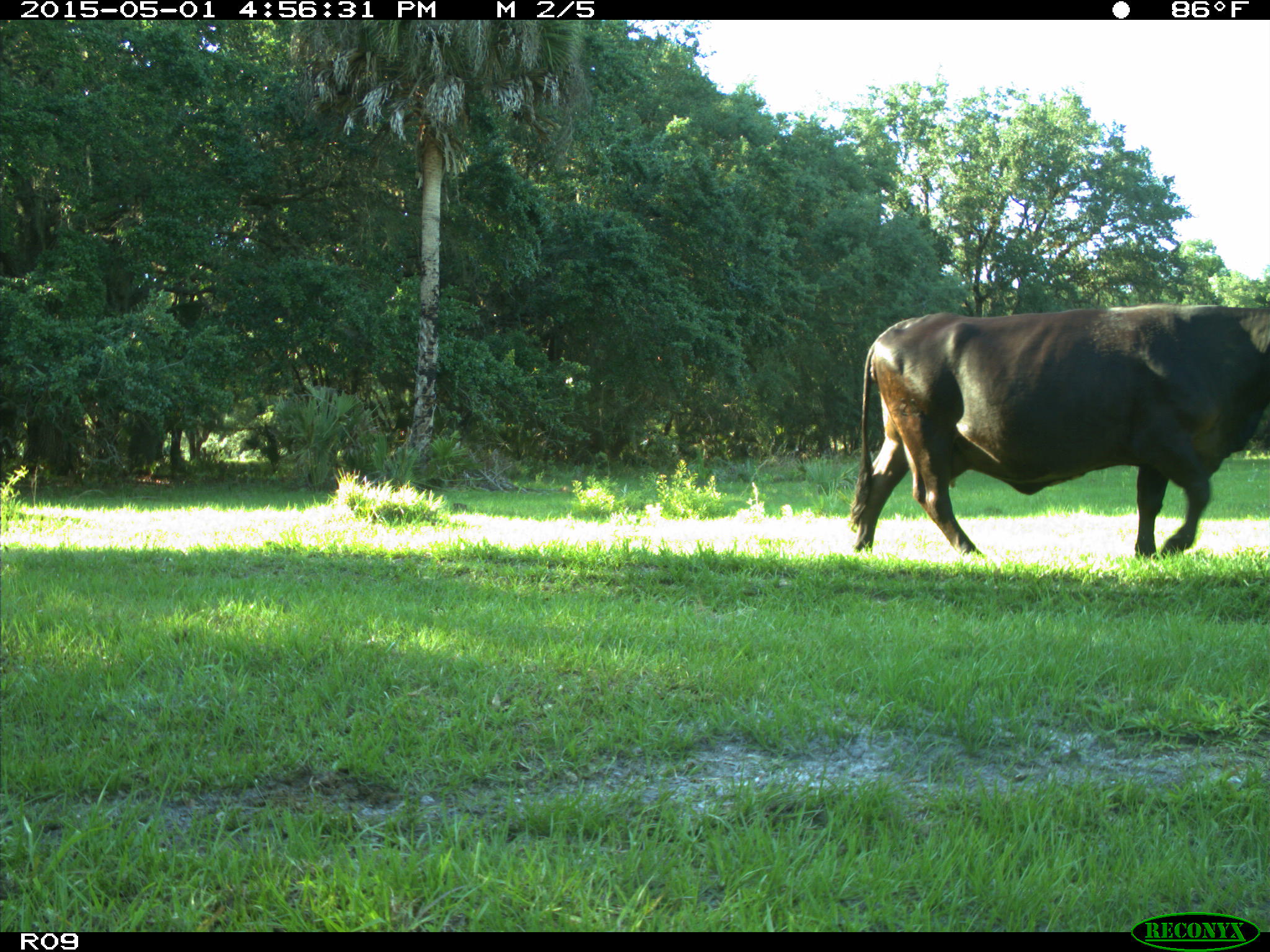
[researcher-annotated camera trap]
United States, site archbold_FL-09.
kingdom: Animalia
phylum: Chordata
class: Mammalia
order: Artiodactyla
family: Bovidae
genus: Bos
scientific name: Bos taurus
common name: domestic cow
Bos taurus (domestic cow).